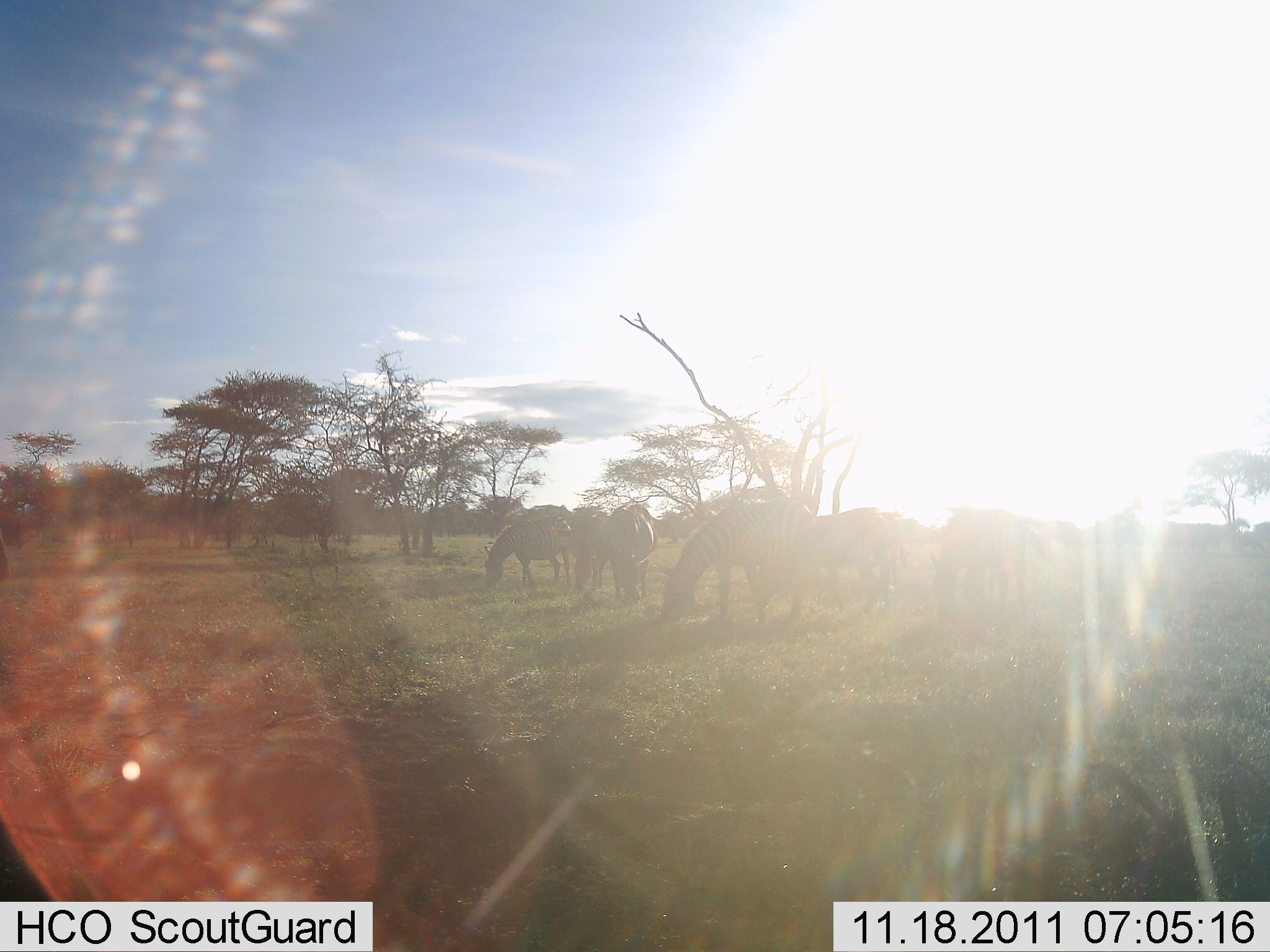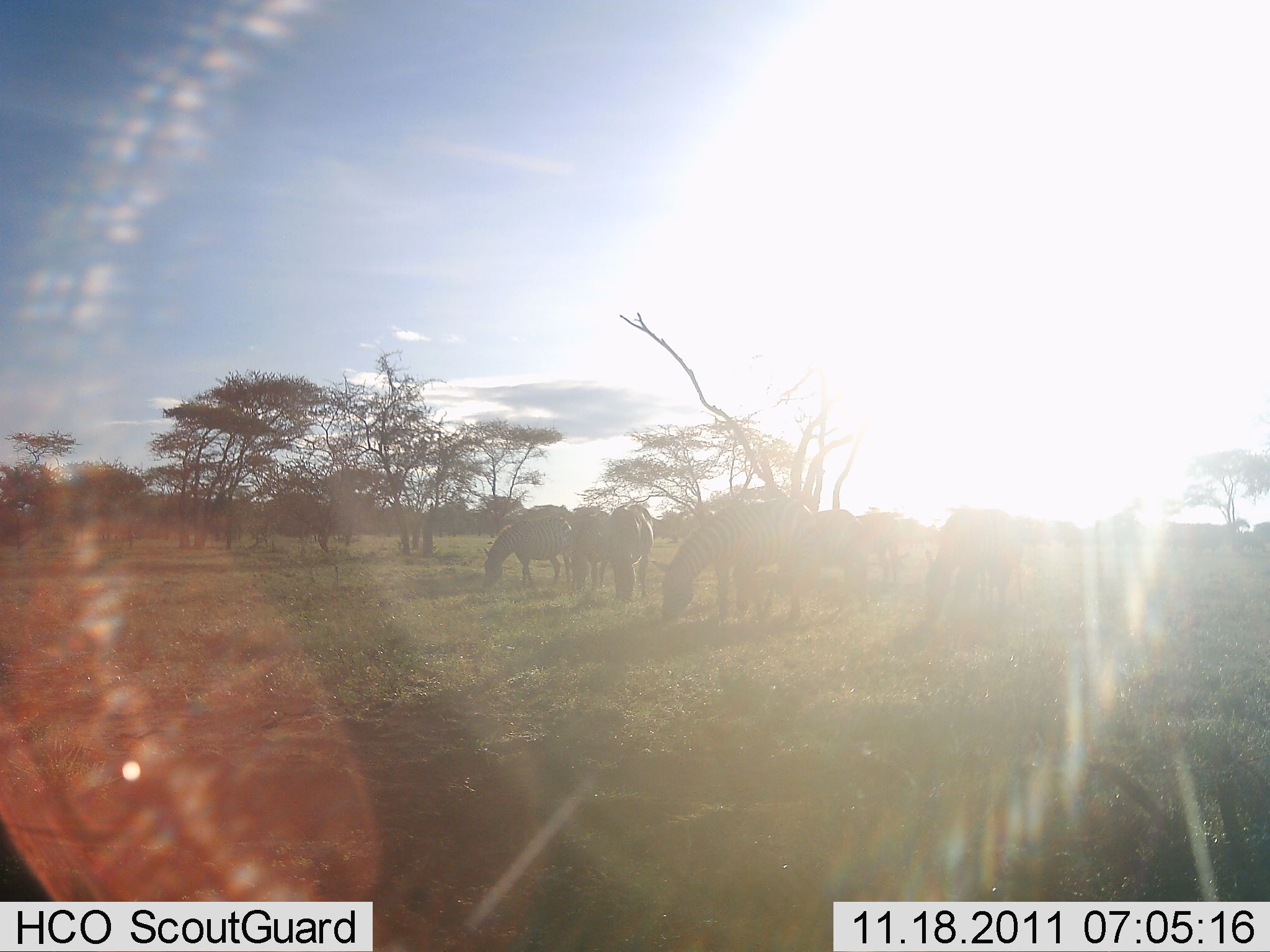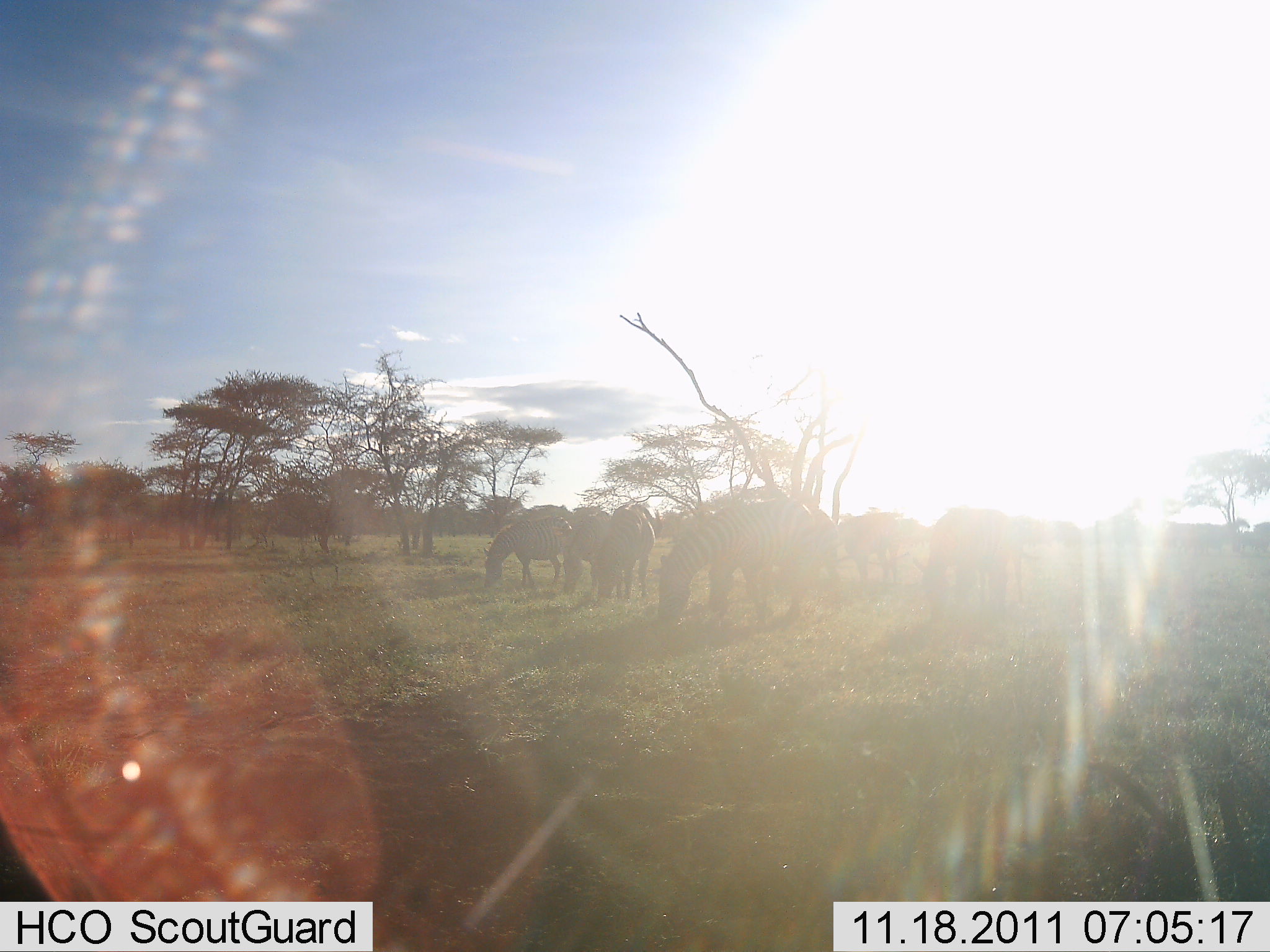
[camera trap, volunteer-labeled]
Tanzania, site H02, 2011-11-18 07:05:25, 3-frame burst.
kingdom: Animalia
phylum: Chordata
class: Mammalia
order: Perissodactyla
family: Equidae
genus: Equus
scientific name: Equus quagga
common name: plains zebra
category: zebra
Zebra (plains zebra) (Equus quagga), count 6. Behavior (volunteer vote fractions): standing 33%, resting 0%, moving 0%, interacting 0%. Young present (vote fraction): 0%. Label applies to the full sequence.